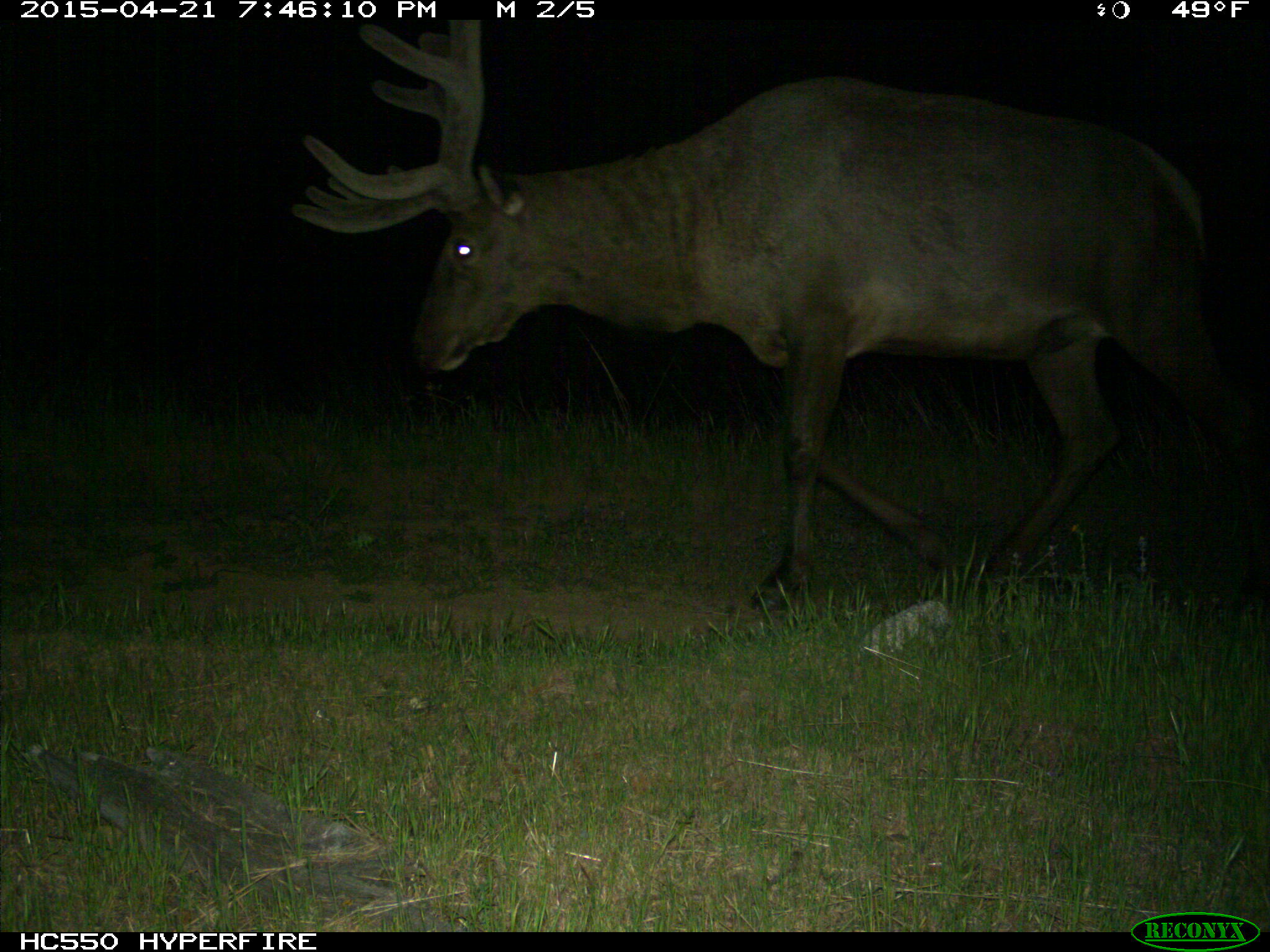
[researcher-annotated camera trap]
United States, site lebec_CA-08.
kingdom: Animalia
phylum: Chordata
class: Mammalia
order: Artiodactyla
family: Cervidae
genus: Cervus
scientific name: Cervus canadensis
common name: elk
Cervus canadensis (elk).